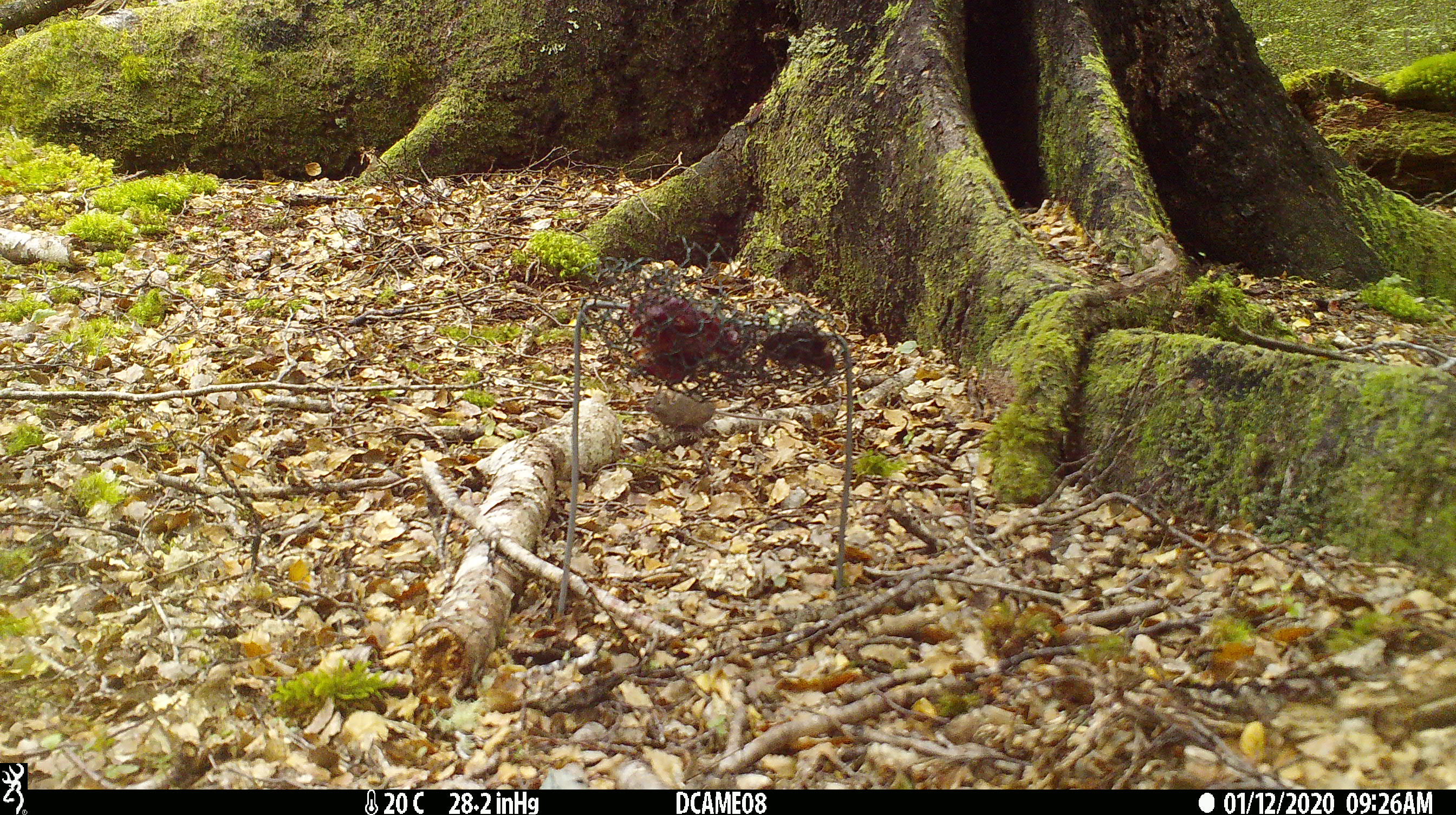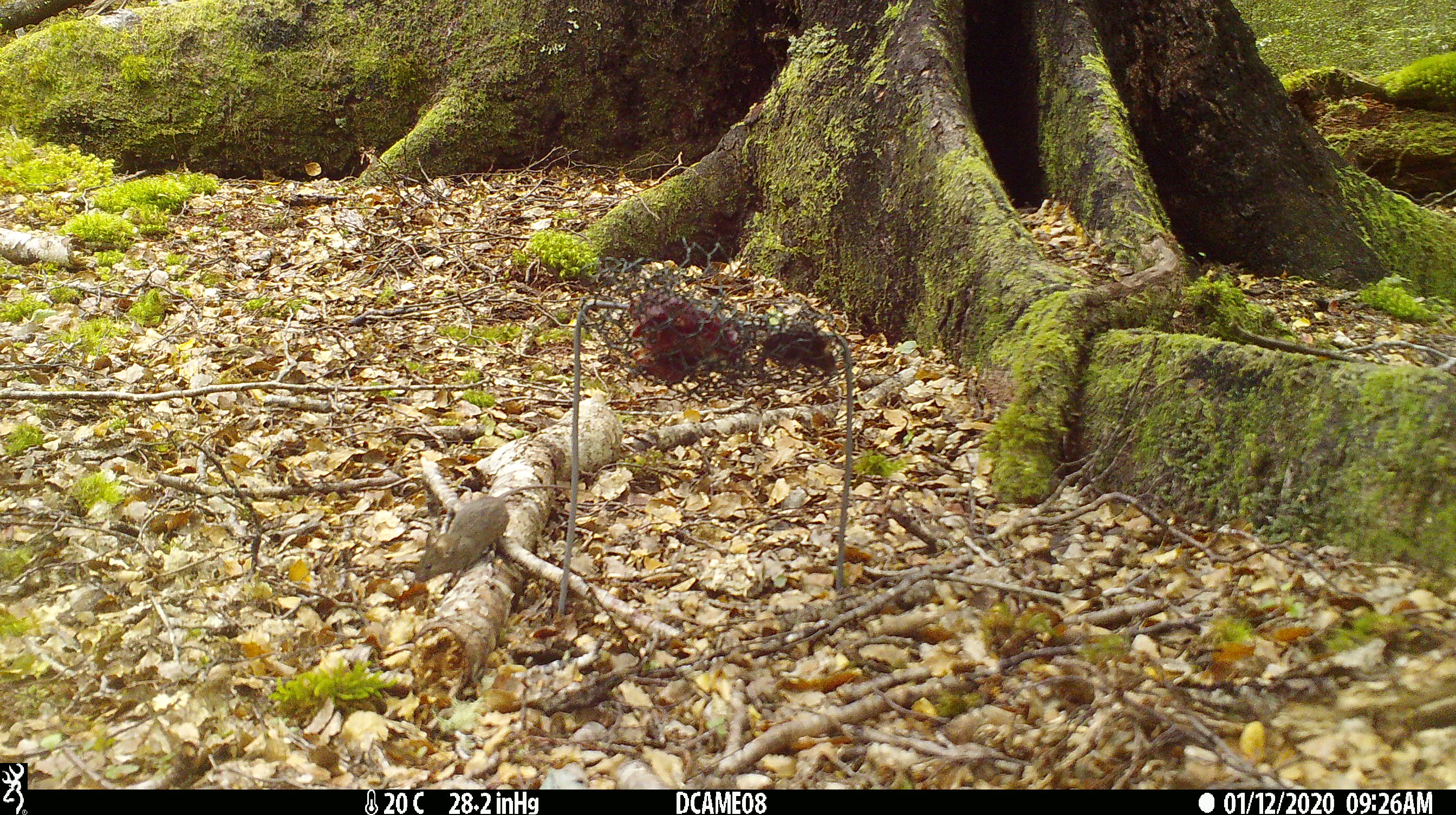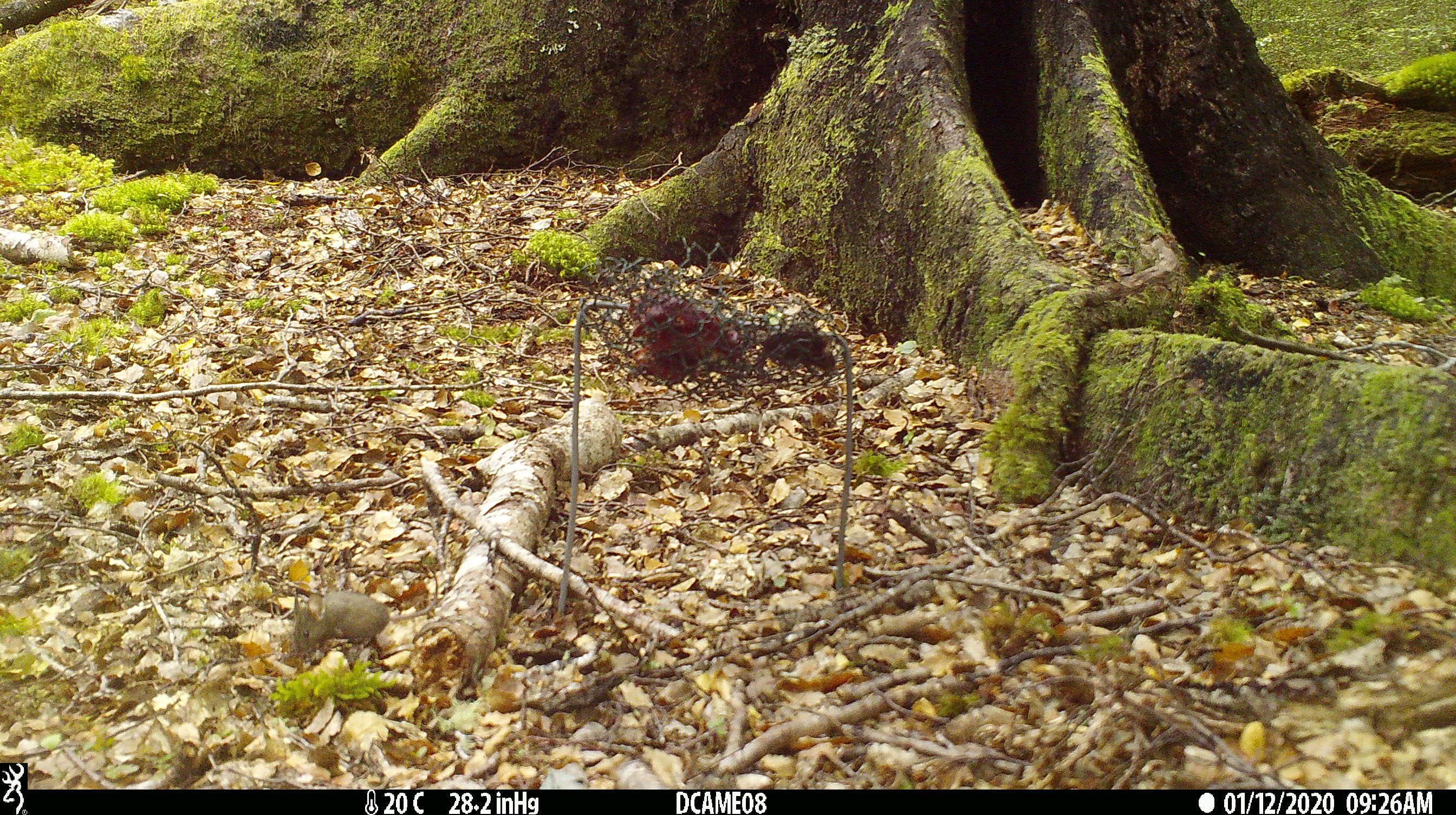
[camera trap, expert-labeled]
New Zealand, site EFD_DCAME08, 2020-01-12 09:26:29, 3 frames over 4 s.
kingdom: Animalia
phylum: Chordata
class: Mammalia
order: Rodentia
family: Muridae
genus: Mus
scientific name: Mus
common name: mouse